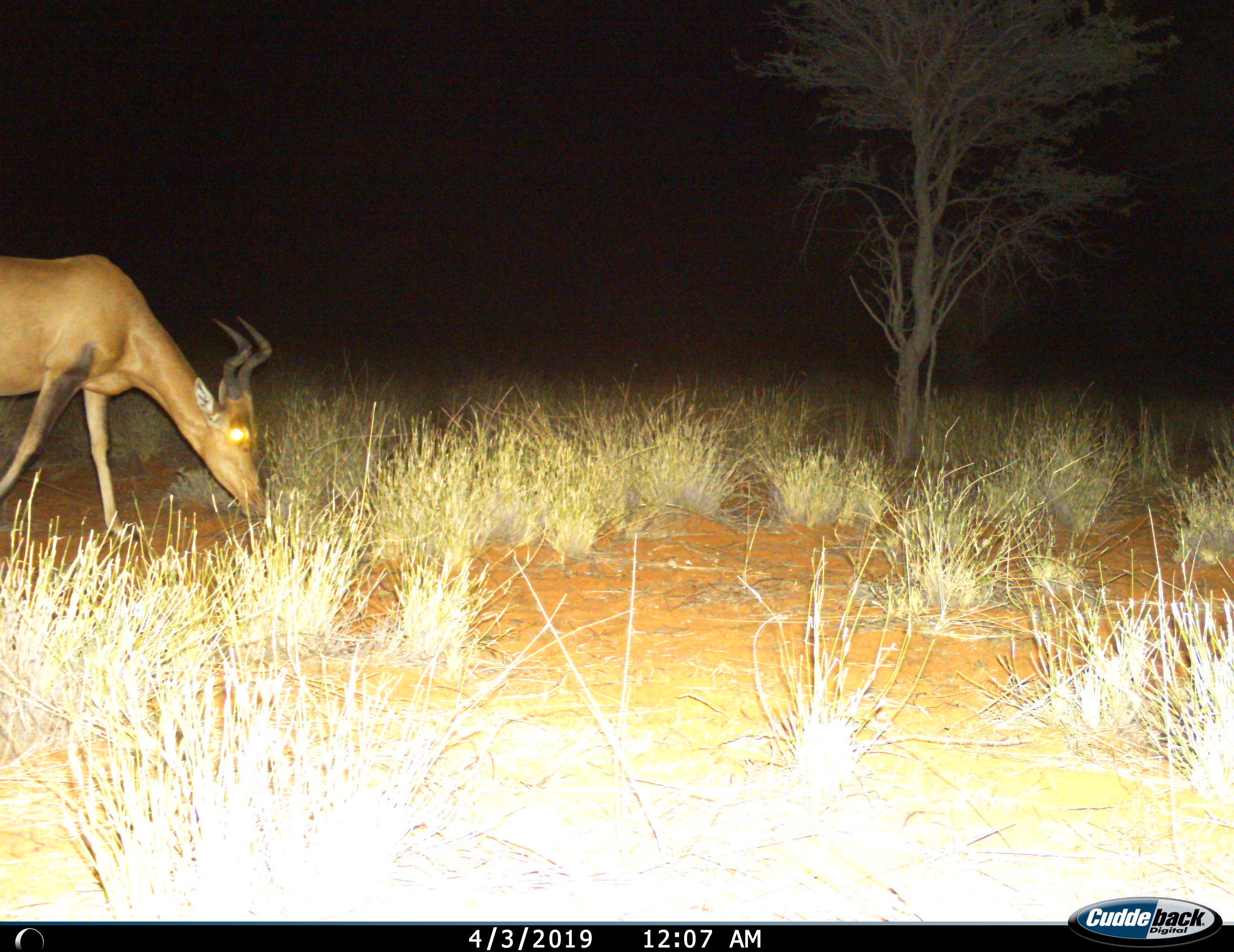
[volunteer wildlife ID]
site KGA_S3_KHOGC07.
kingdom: Animalia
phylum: Chordata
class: Mammalia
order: Artiodactyla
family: Bovidae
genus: Alcelaphus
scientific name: Alcelaphus buselaphus caama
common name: red hartebeest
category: hartebeestred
Hartebeestred (red hartebeest) (Alcelaphus buselaphus caama), count 1. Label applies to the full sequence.